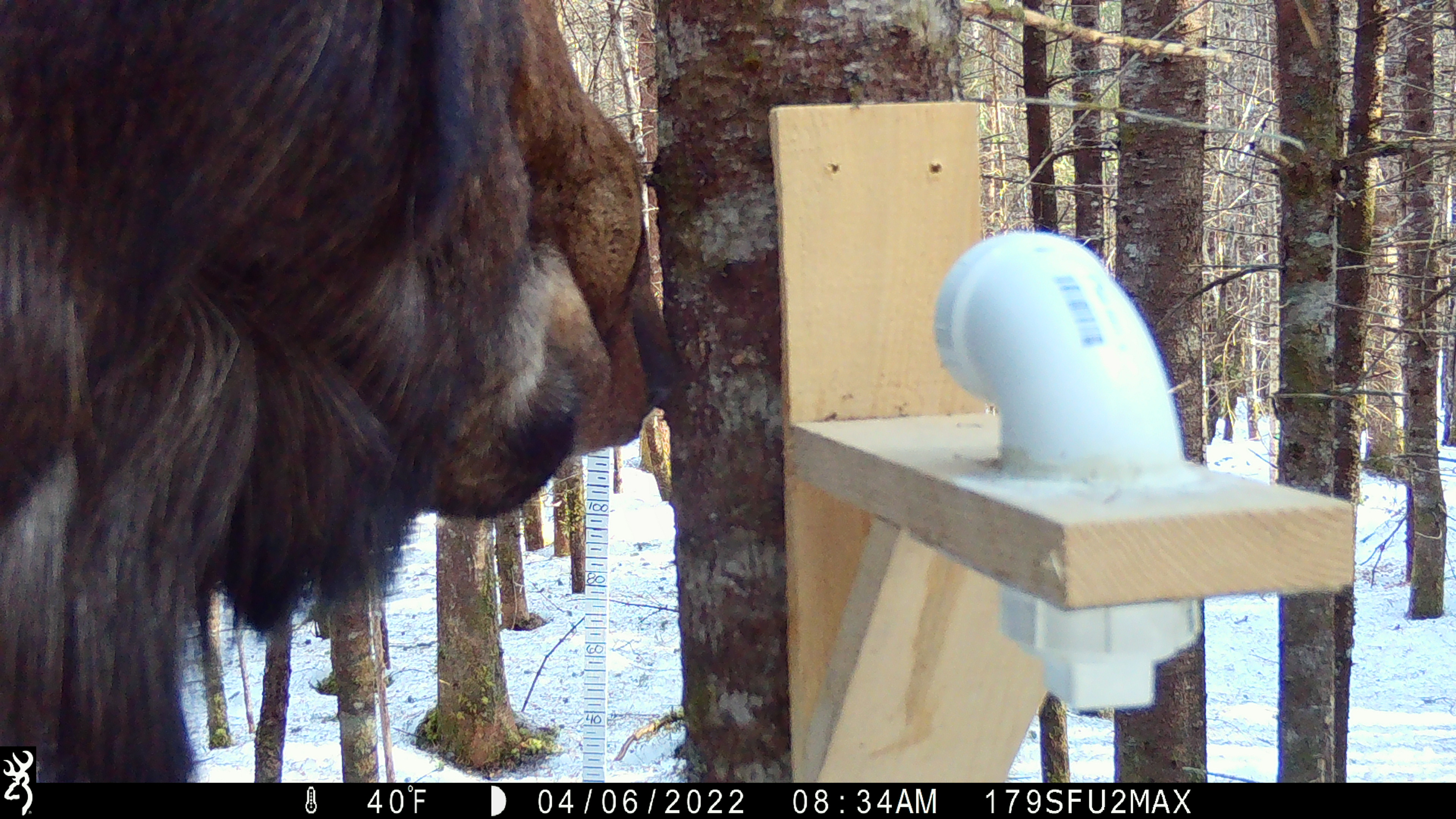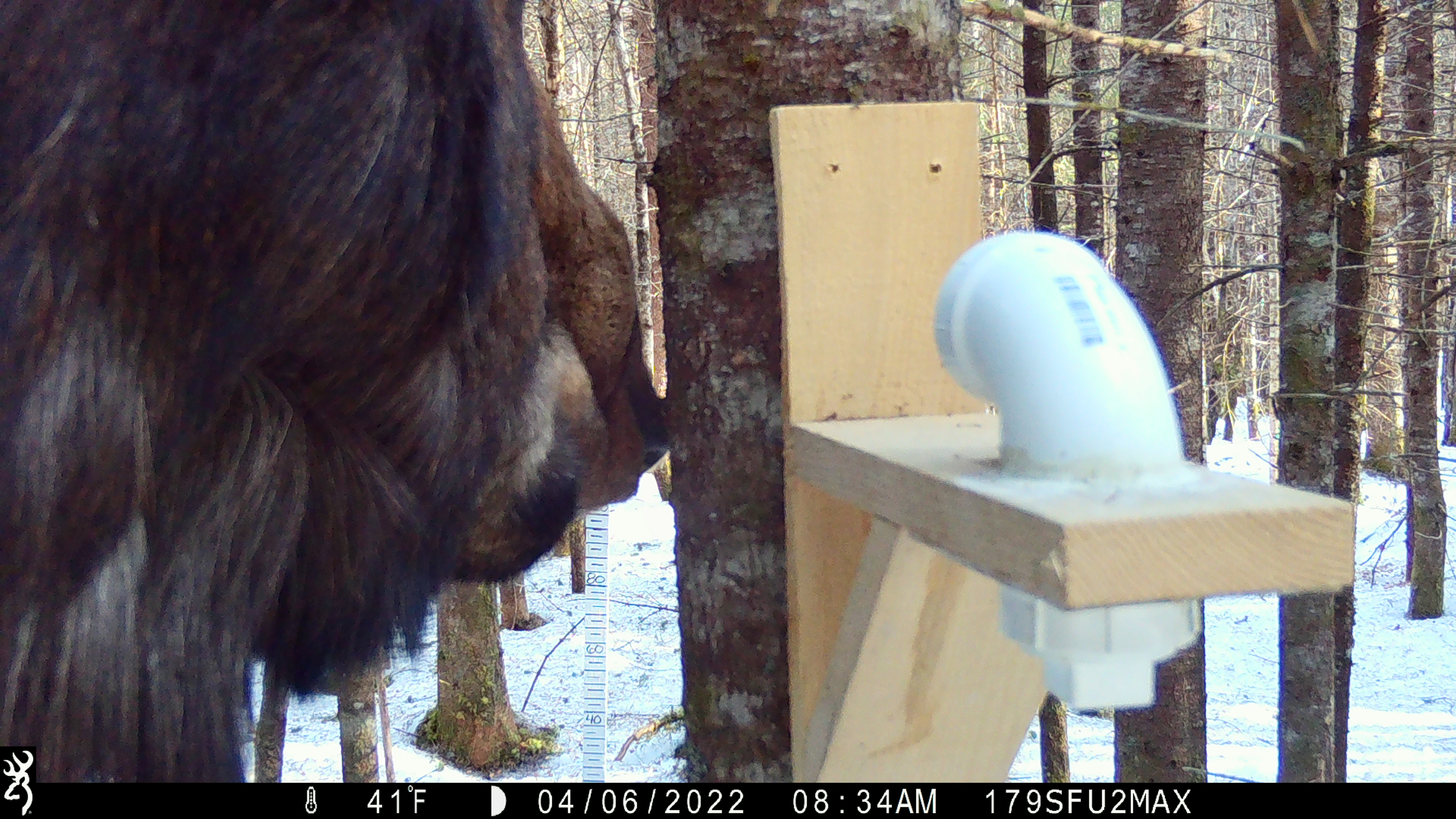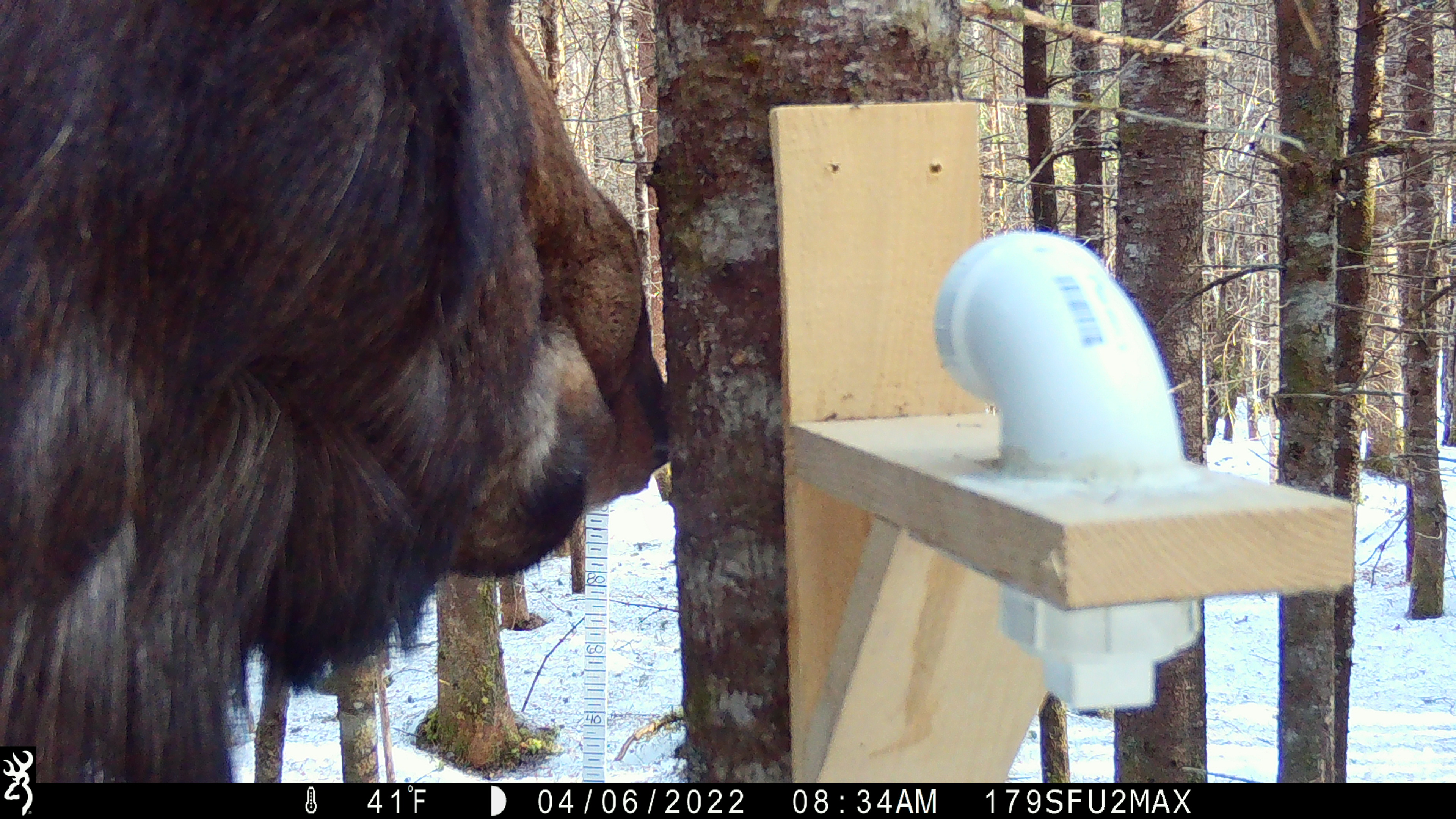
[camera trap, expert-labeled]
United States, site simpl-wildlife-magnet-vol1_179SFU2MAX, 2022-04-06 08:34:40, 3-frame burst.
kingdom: Animalia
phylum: Chordata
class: Mammalia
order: Artiodactyla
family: Cervidae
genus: Alces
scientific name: Alces alces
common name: moose